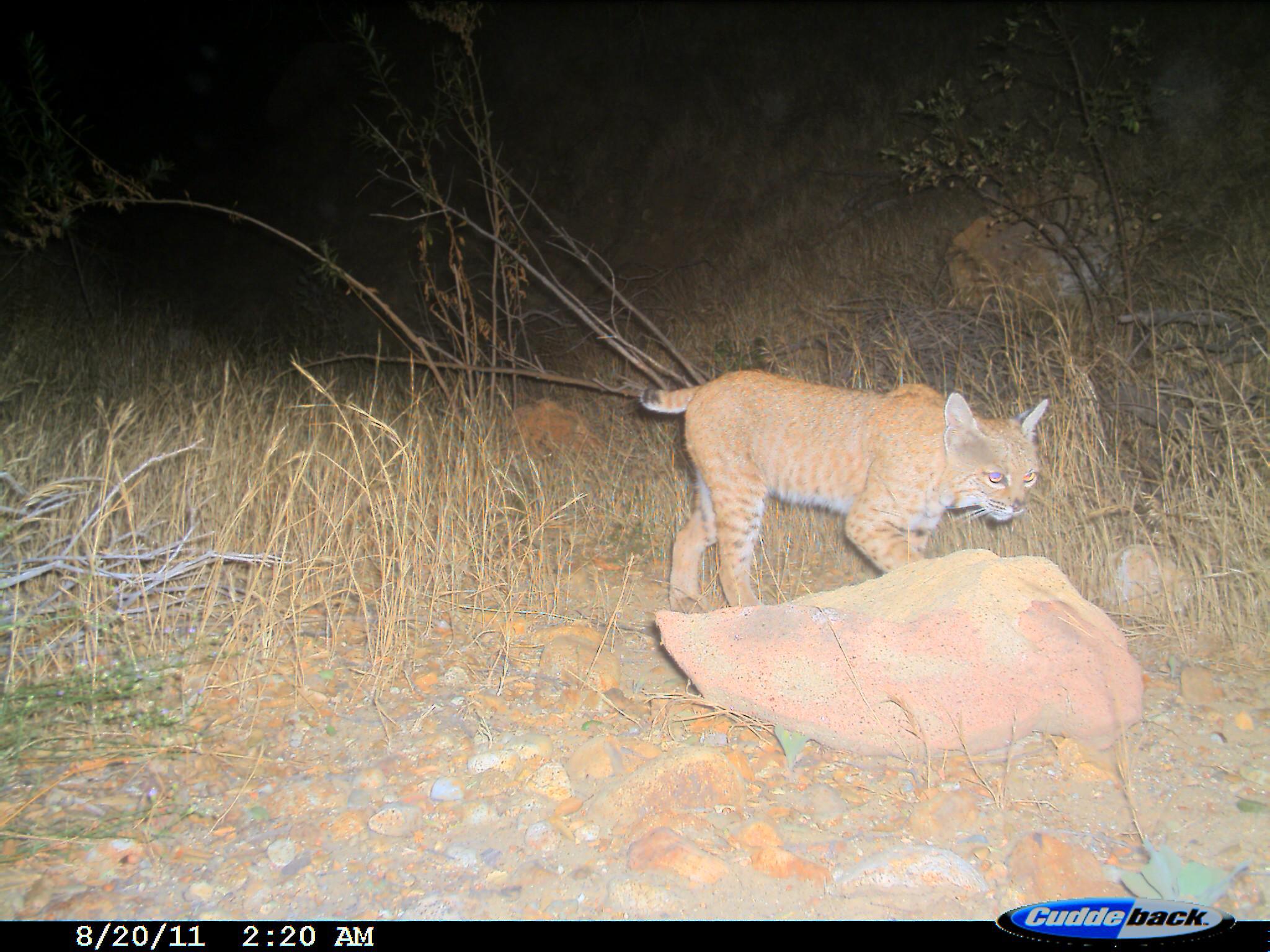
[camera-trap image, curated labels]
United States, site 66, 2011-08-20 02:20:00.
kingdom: Animalia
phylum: Chordata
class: Mammalia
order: Carnivora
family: Felidae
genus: Lynx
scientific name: Lynx rufus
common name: bobcat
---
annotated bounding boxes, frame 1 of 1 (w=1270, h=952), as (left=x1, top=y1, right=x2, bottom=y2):
bobcat: (left=632, top=358, right=1051, bottom=647)